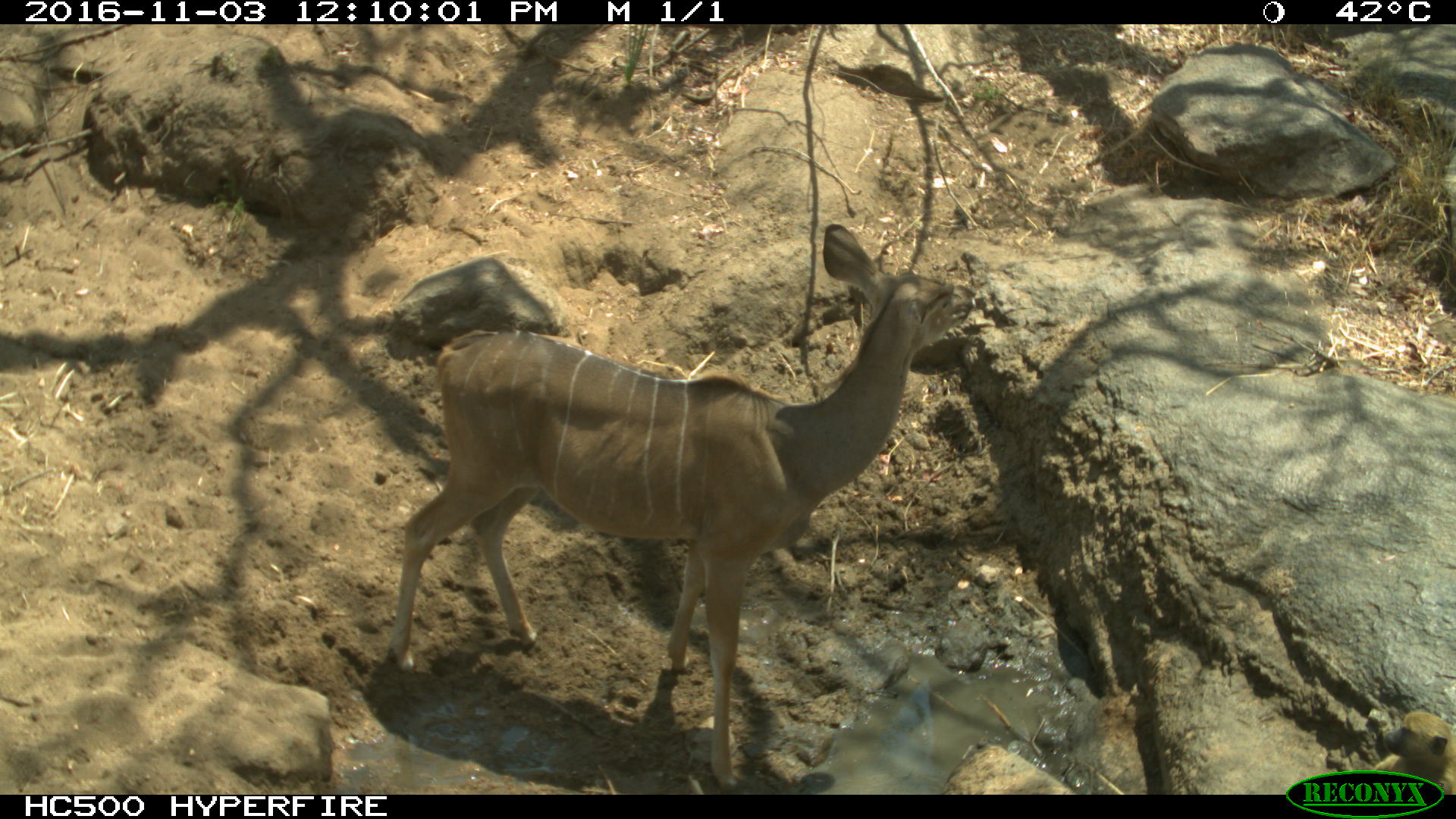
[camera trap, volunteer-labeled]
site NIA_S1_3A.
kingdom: Animalia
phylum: Chordata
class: Mammalia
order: Artiodactyla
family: Bovidae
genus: Tragelaphus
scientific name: Tragelaphus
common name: kudu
Kudu (Tragelaphus), count 1. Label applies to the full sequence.